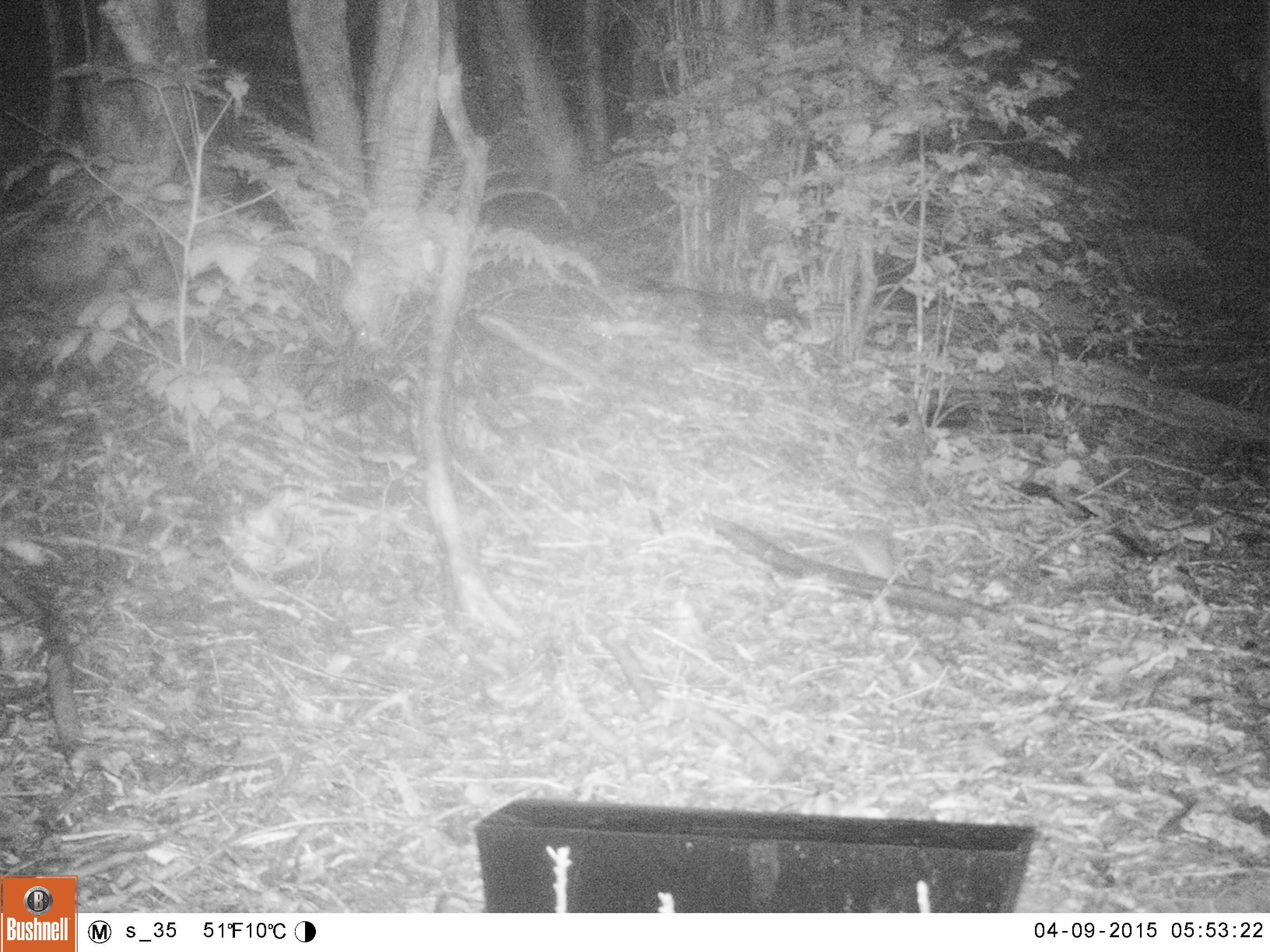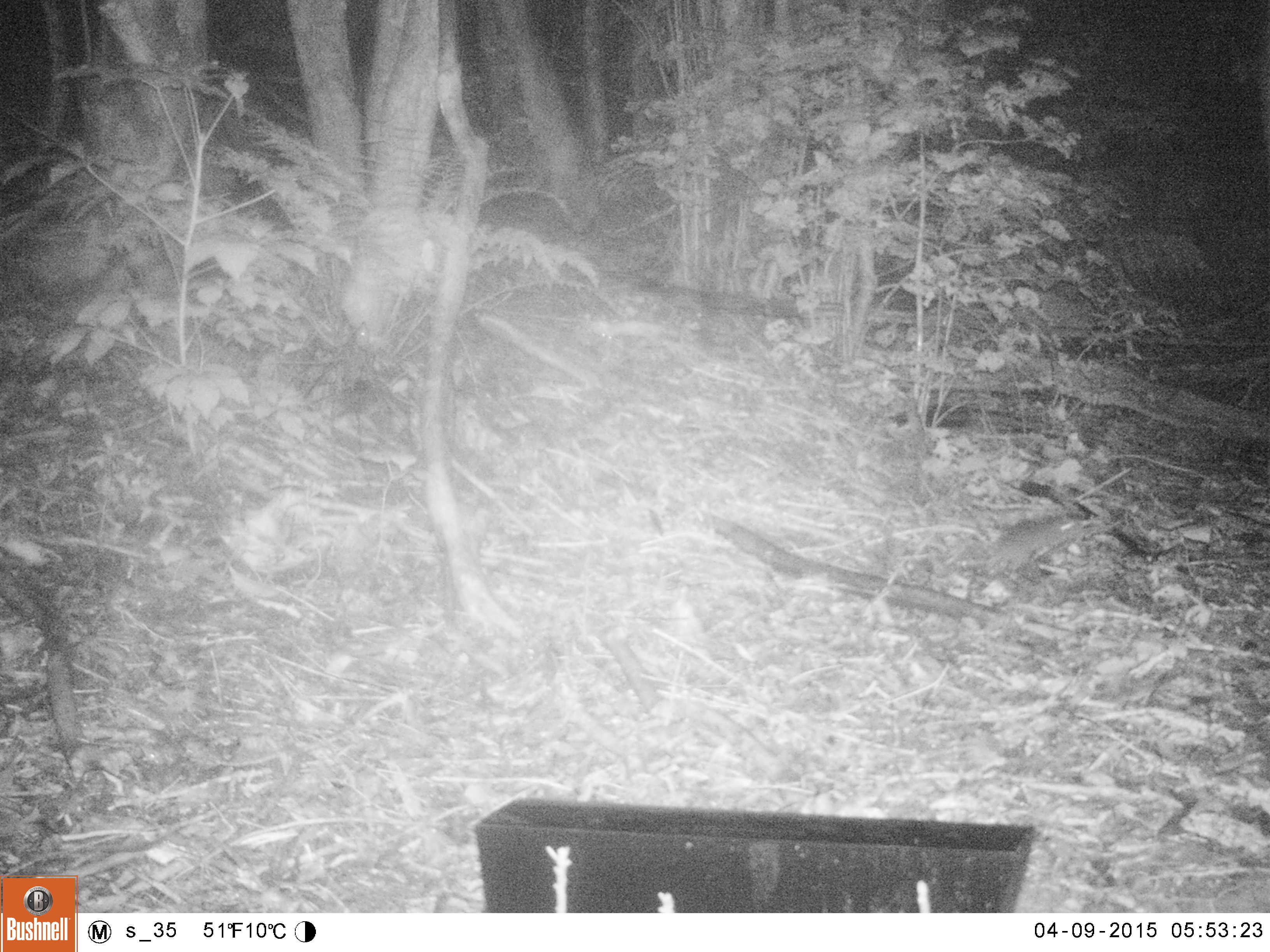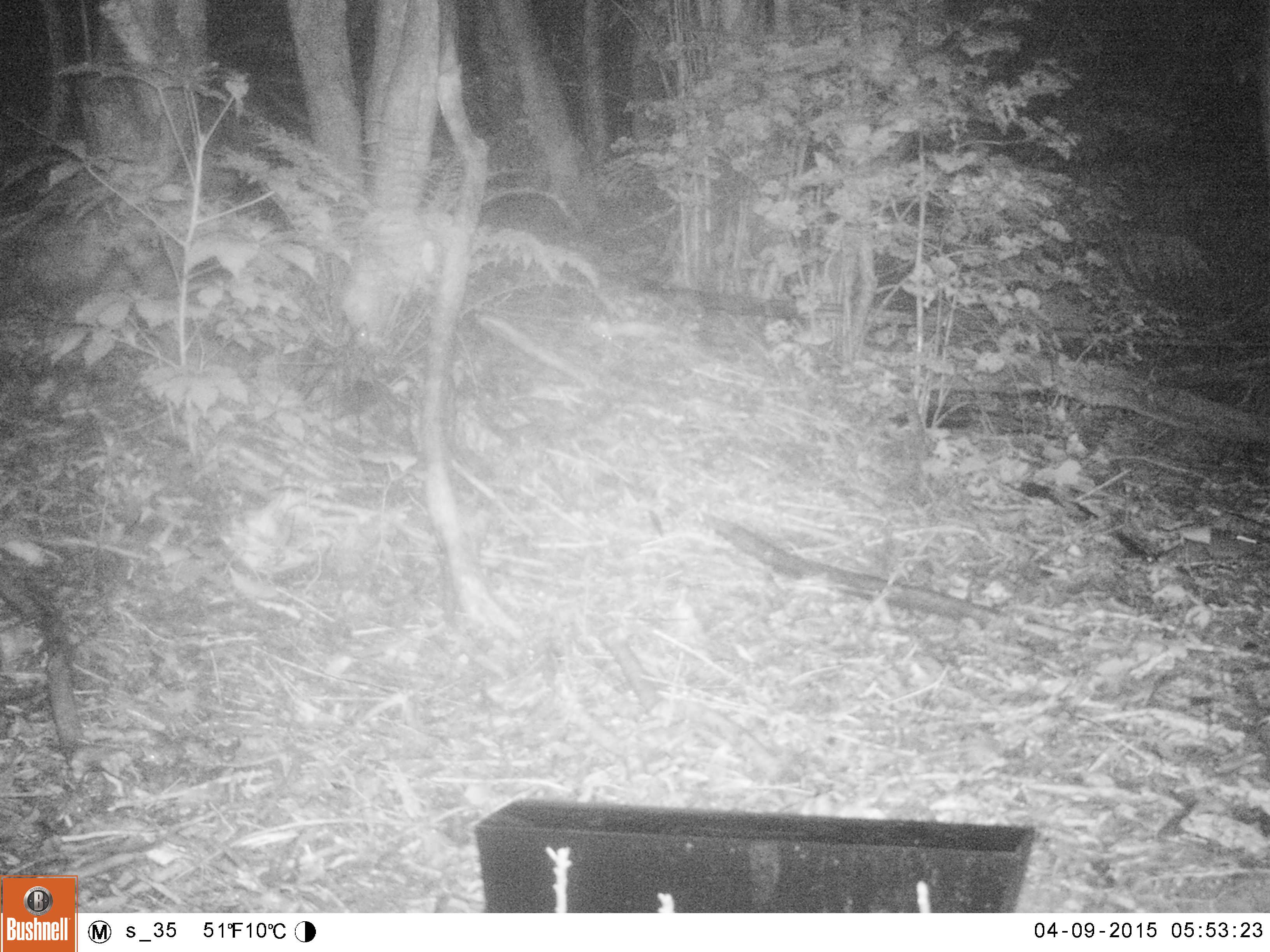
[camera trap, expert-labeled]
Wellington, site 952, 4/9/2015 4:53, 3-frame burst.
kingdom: Animalia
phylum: Chordata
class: Mammalia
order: Rodentia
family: Muridae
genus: Rattus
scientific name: Rattus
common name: rat